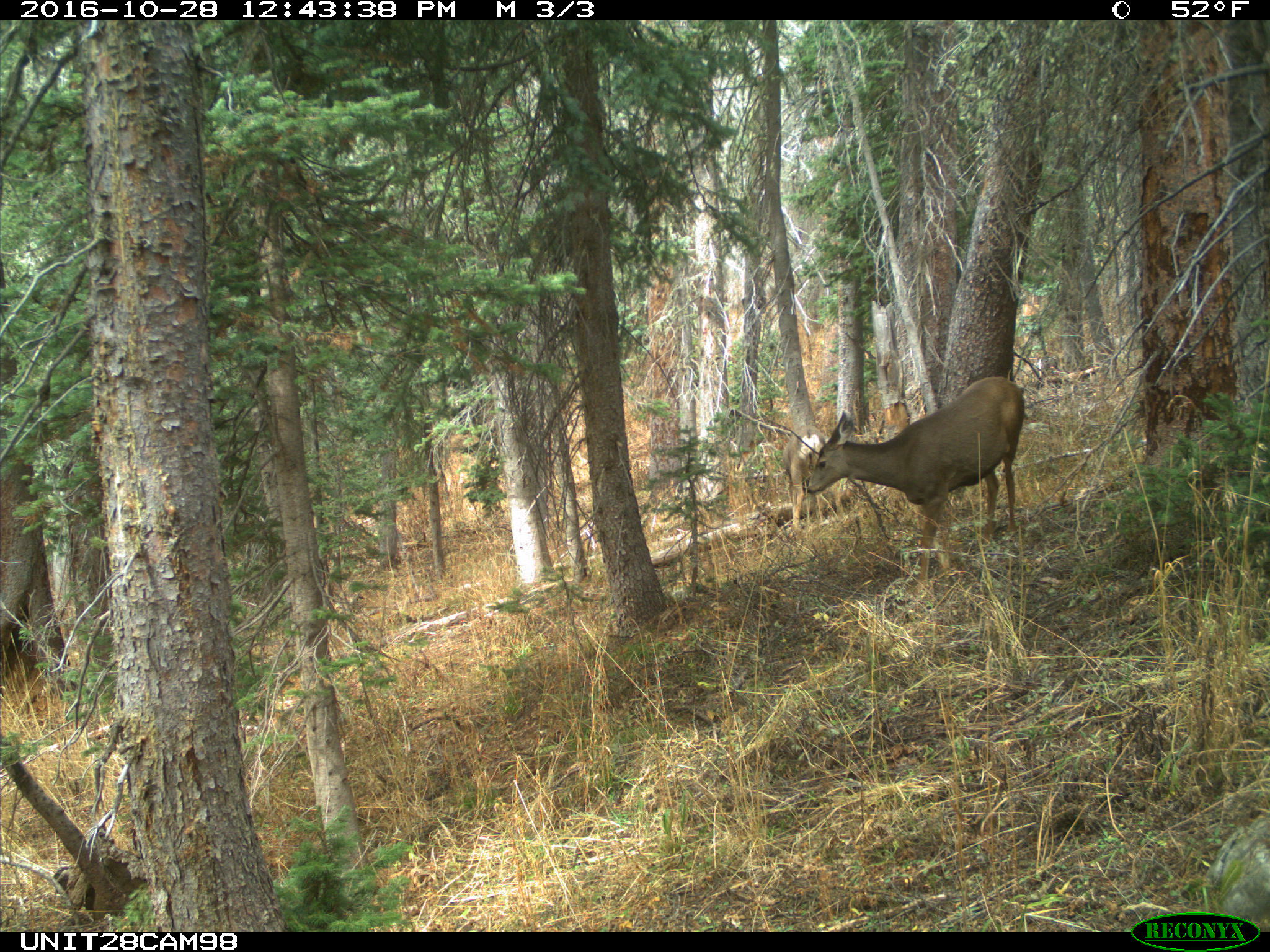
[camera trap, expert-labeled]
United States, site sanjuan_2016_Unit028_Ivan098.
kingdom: Animalia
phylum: Chordata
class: Mammalia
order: Artiodactyla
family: Cervidae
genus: Odocoileus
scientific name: Odocoileus hemionus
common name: mule deer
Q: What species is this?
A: Odocoileus hemionus (mule deer).